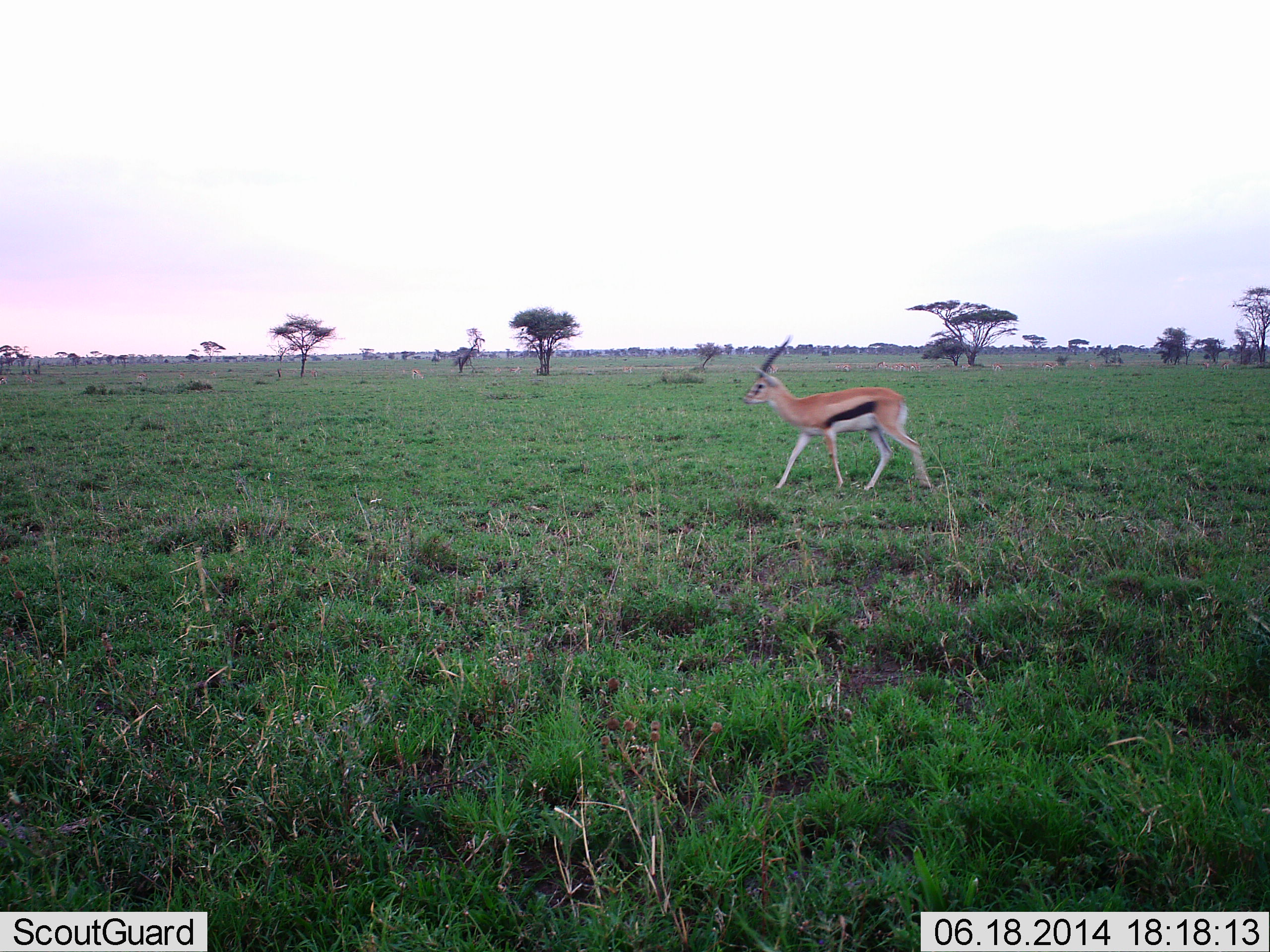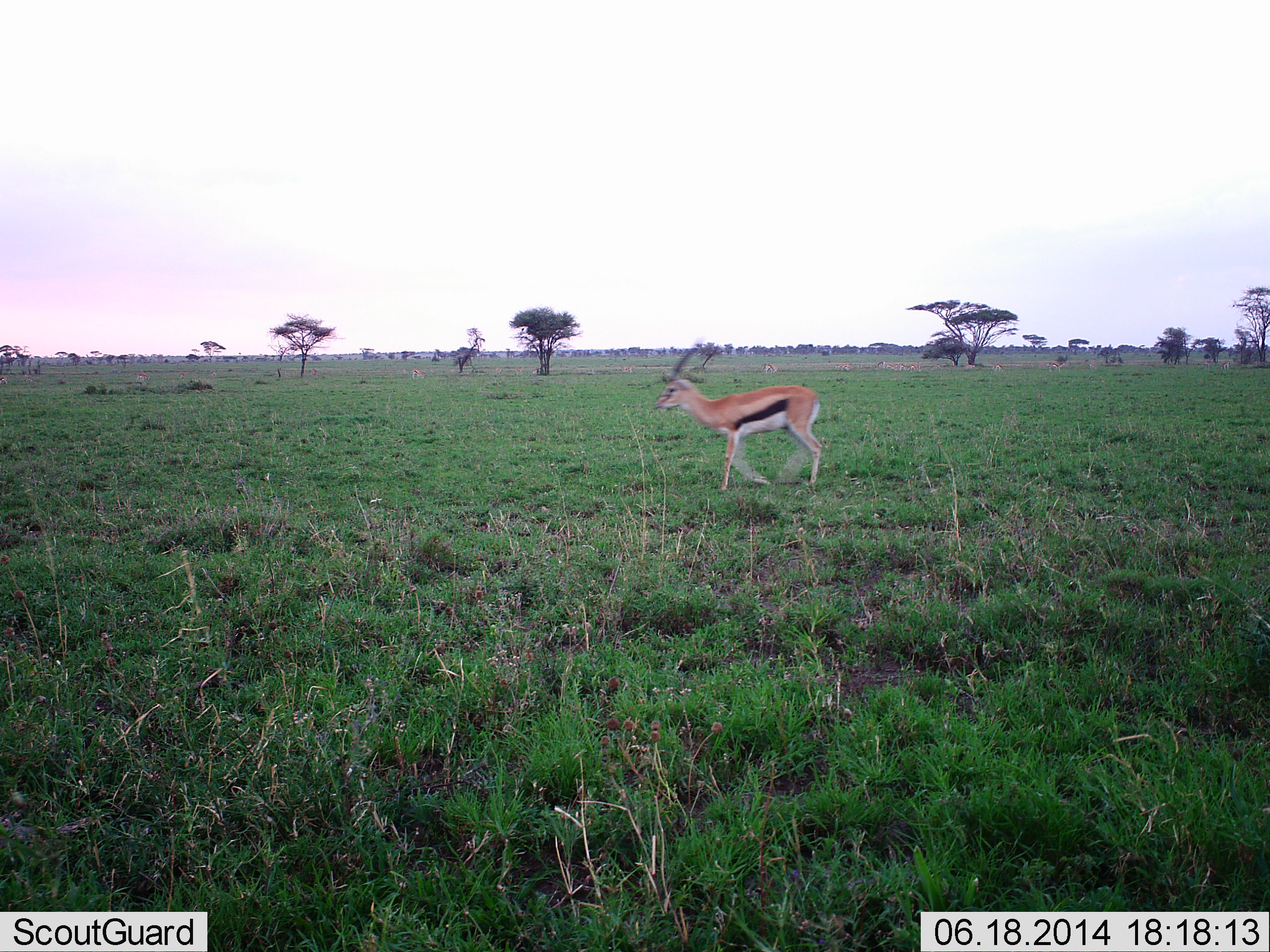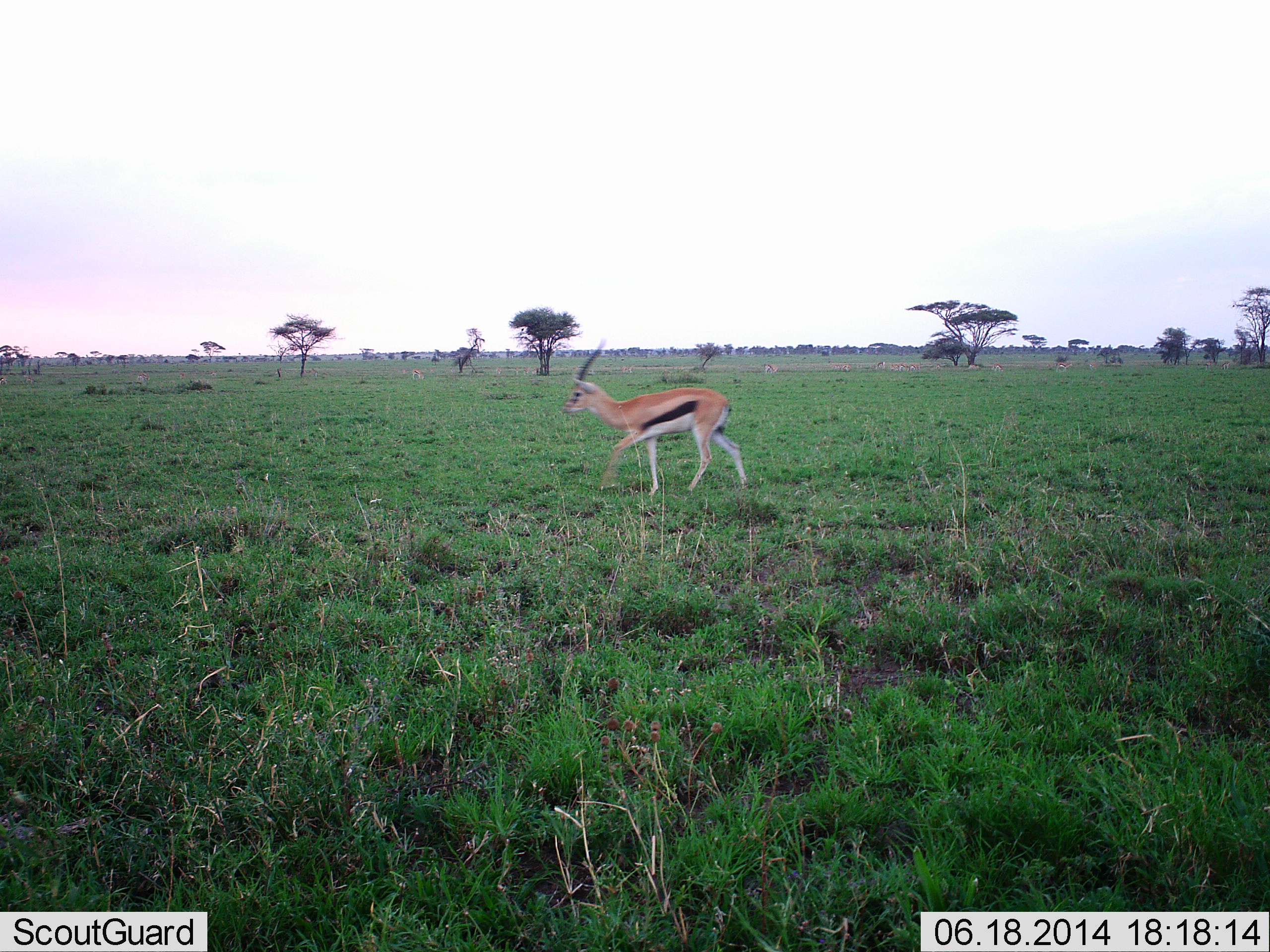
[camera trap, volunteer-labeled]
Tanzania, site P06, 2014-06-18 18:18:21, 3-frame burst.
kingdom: Animalia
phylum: Chordata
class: Mammalia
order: Artiodactyla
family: Bovidae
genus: Eudorcas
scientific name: Eudorcas thomsonii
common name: thomson's gazelle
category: gazellethomsons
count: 1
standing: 10%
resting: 0%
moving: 100%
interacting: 0%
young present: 0%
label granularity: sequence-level